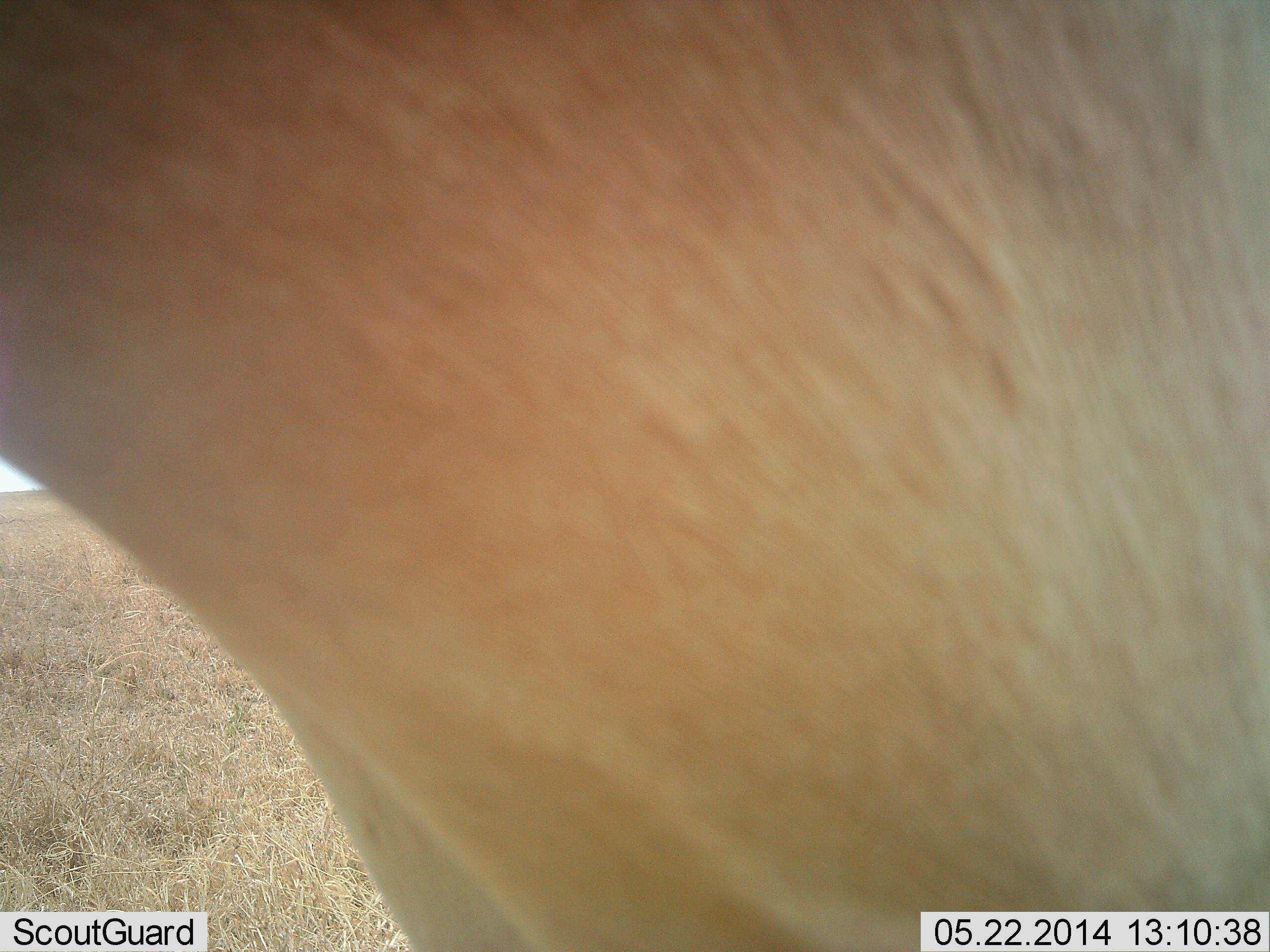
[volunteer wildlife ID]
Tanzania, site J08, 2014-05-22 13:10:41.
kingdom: Animalia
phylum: Chordata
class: Mammalia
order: Artiodactyla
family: Bovidae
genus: Nanger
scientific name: Nanger granti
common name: grant's gazelle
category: gazellegrants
Gazellegrants (grant's gazelle) (Nanger granti), count 1. Behavior (volunteer vote fractions): standing 100%, resting 0%, moving 0%, interacting 0%. Young present (vote fraction): 0%. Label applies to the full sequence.